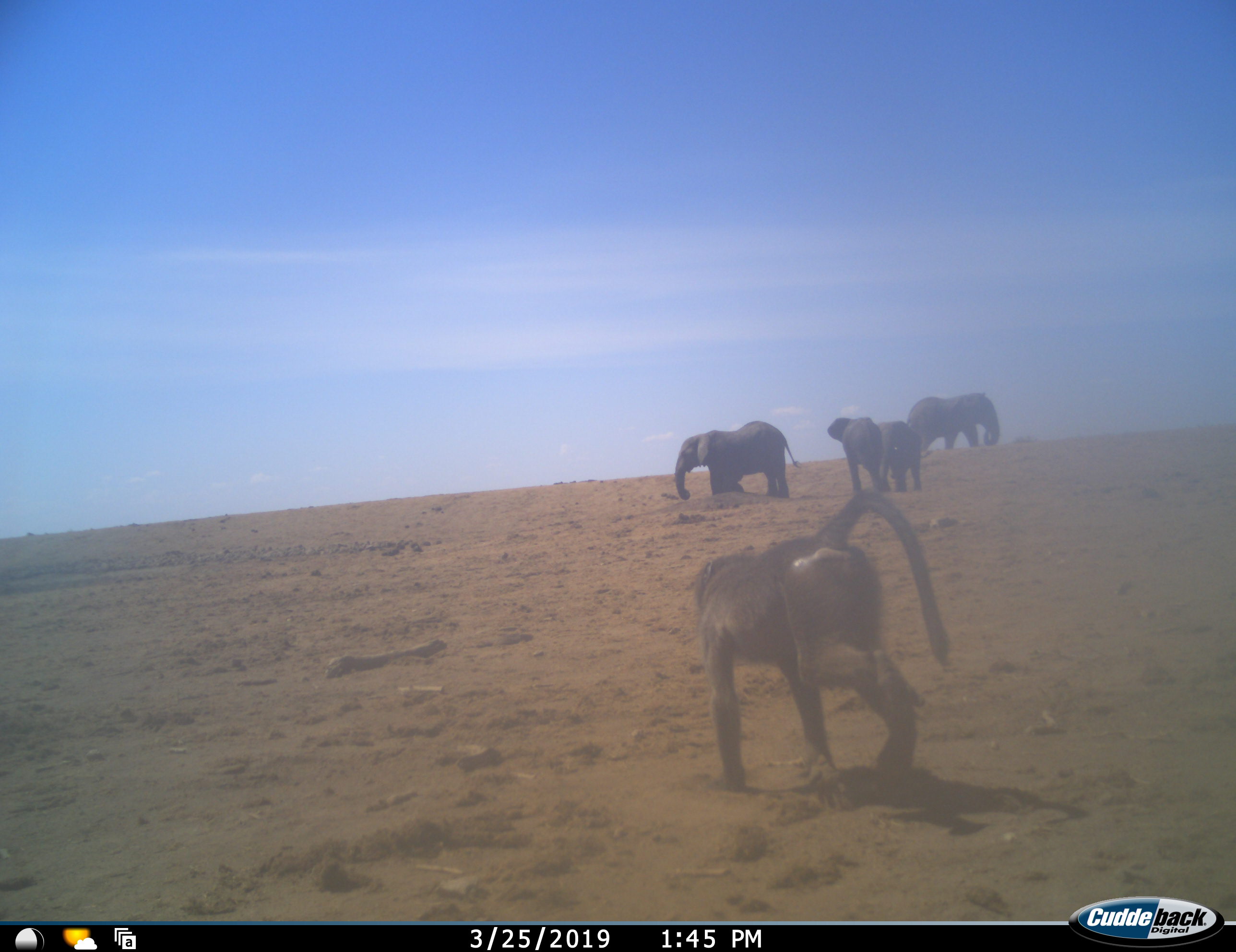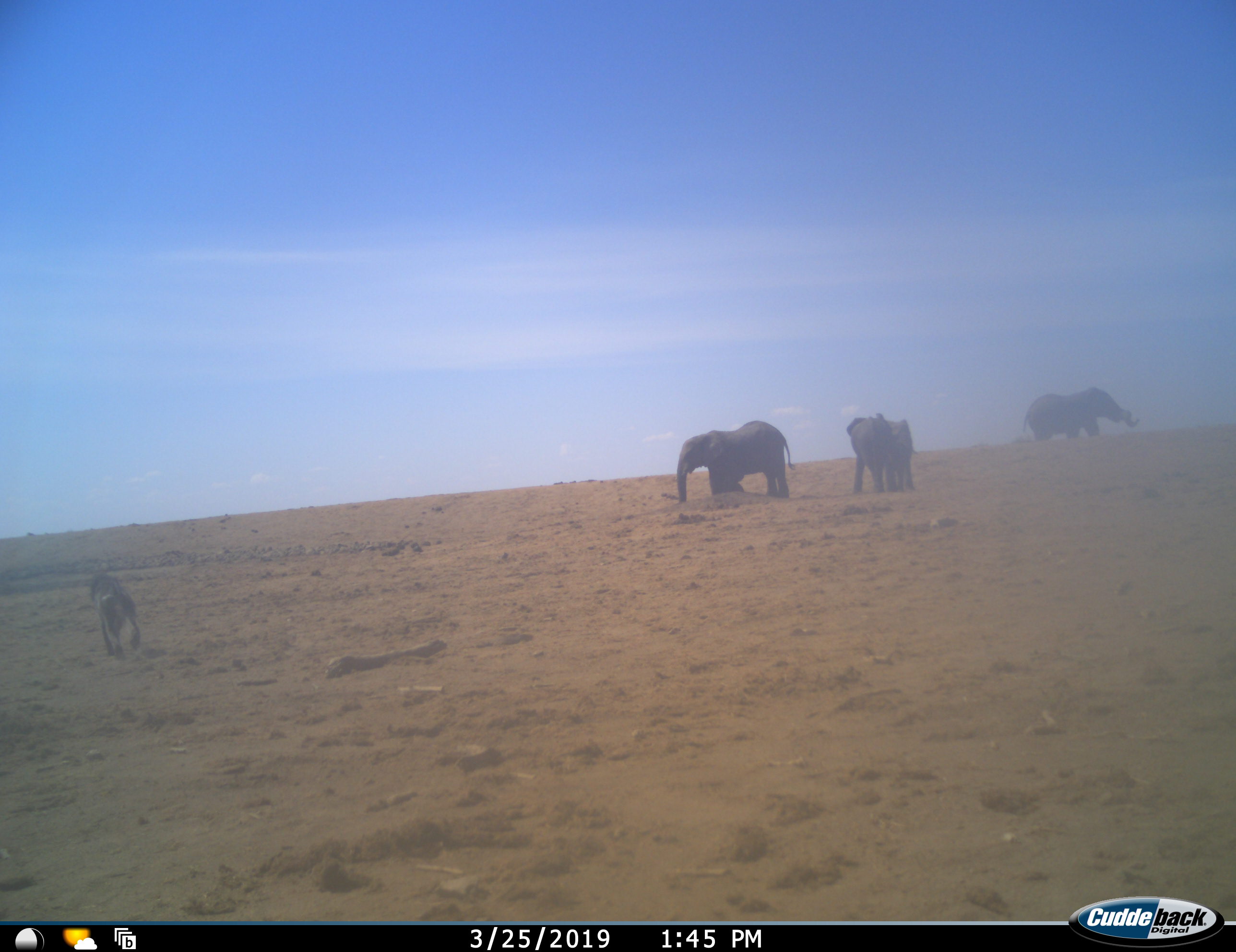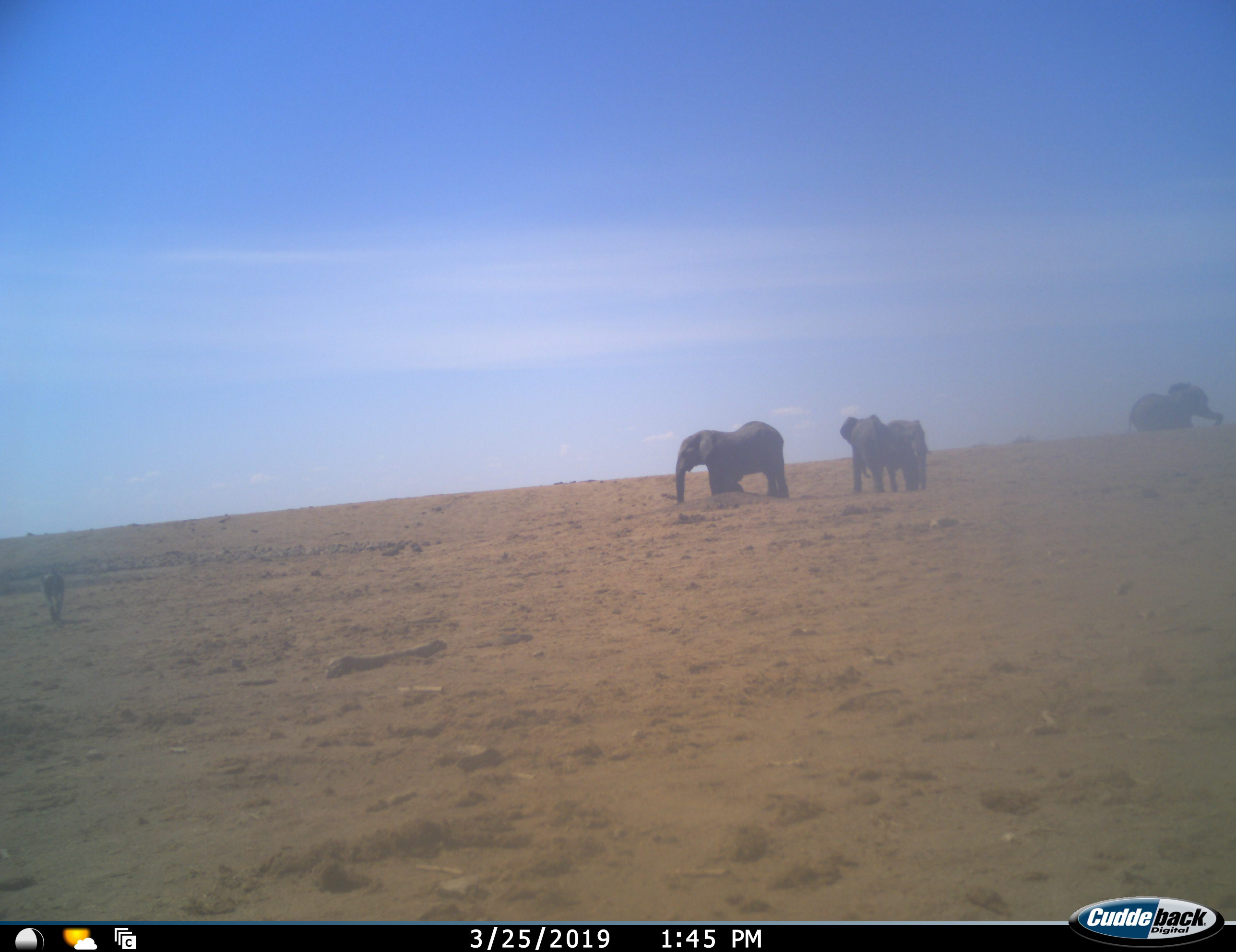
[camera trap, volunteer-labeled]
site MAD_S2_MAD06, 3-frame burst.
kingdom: Animalia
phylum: Chordata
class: Mammalia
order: Proboscidea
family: Elephantidae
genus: Loxodonta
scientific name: Loxodonta africana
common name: african bush elephant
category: elephant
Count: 4.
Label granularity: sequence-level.